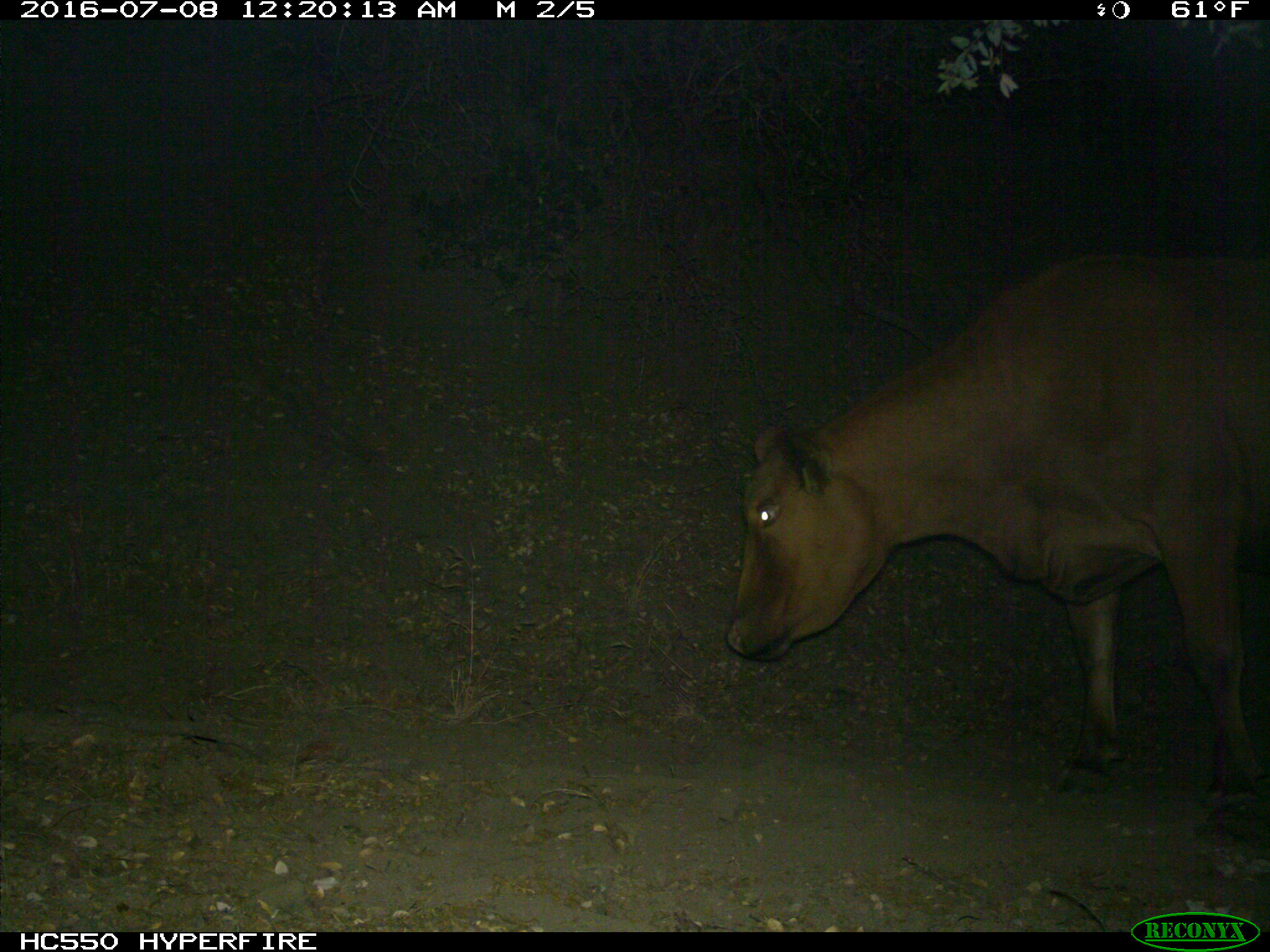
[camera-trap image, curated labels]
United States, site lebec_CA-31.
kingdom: Animalia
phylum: Chordata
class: Mammalia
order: Artiodactyla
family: Bovidae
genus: Bos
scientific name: Bos taurus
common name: domestic cow